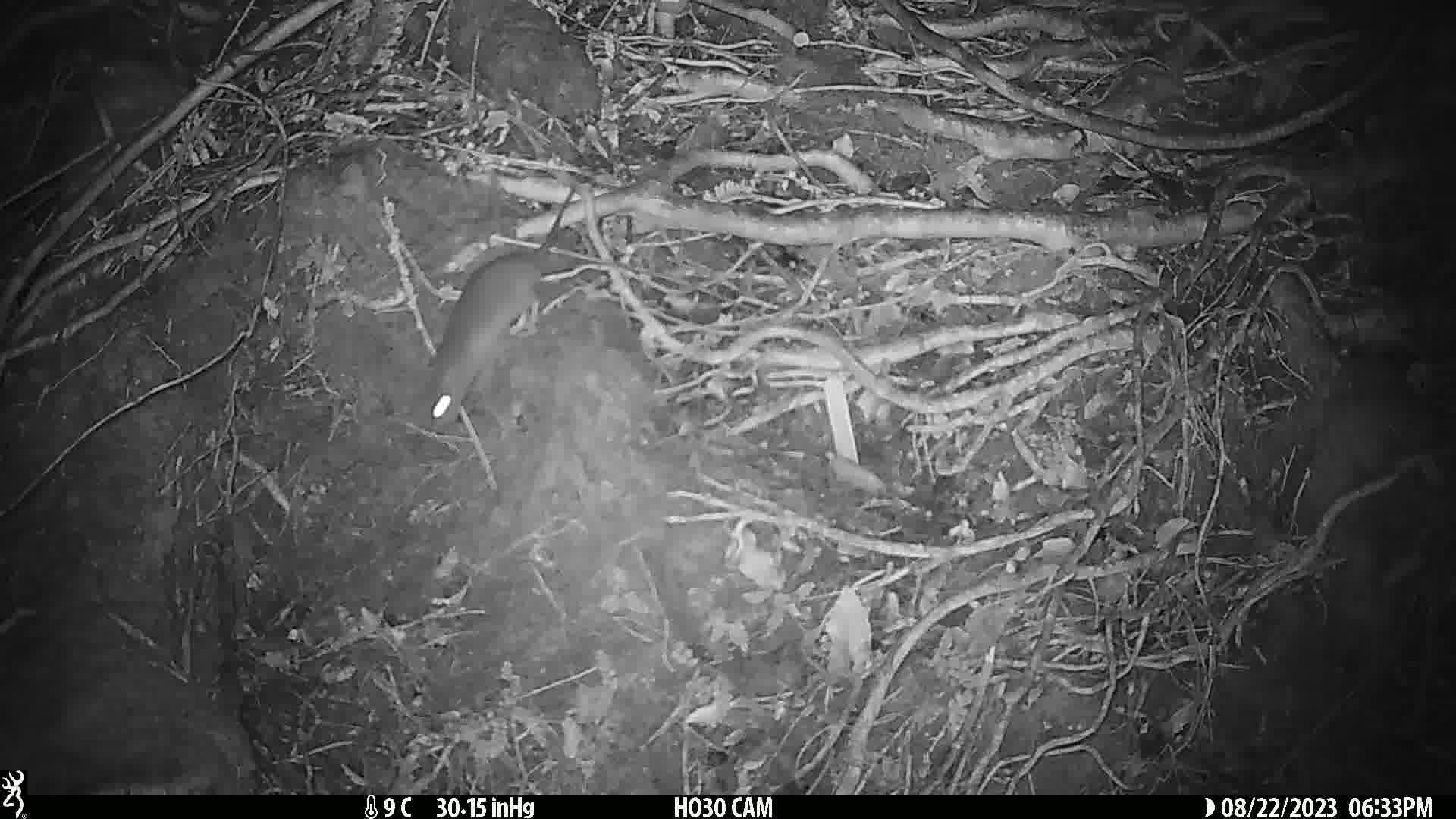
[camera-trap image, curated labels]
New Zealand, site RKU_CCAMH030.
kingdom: Animalia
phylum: Chordata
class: Mammalia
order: Rodentia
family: Muridae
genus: Rattus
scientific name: Rattus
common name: rat